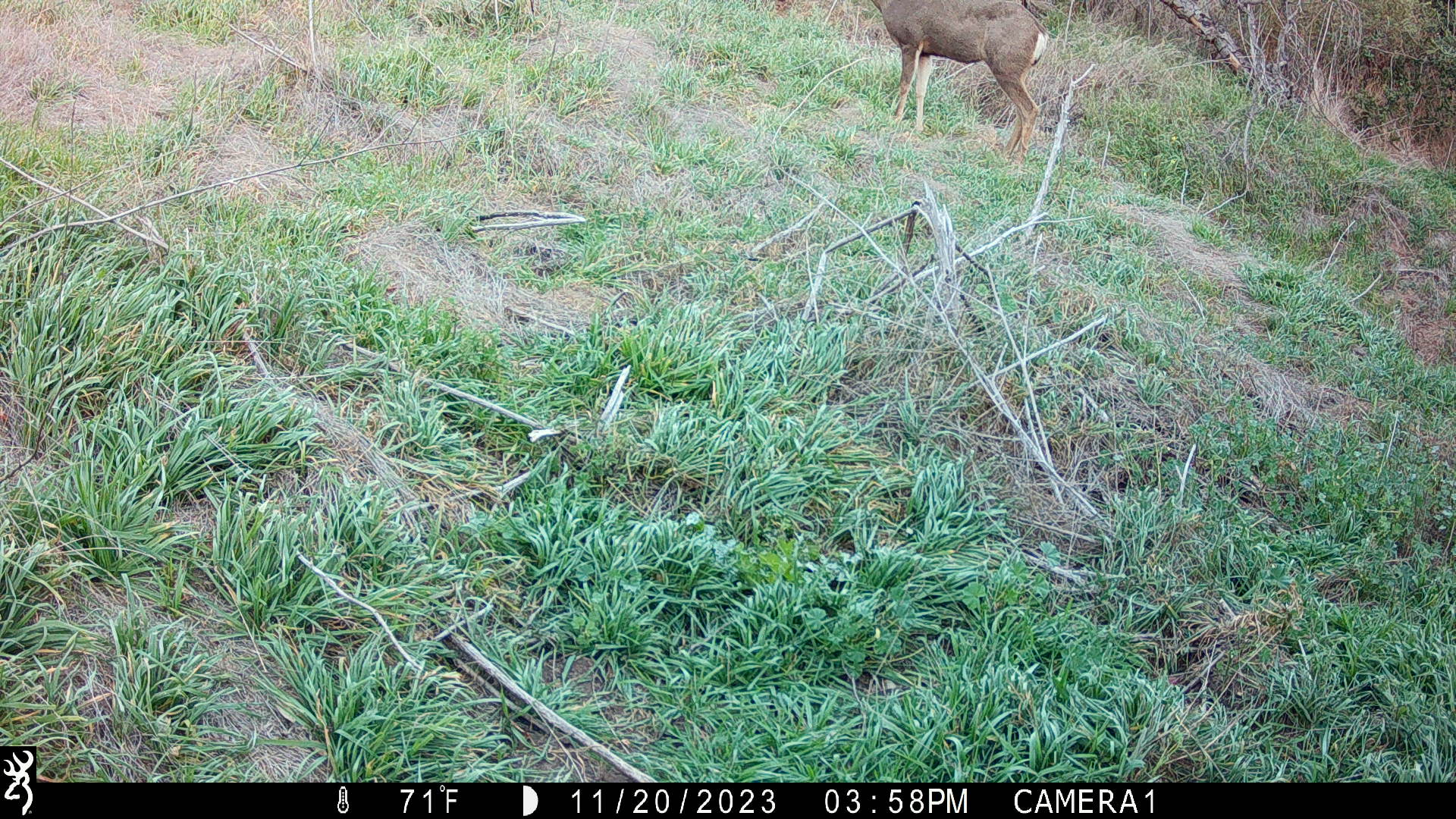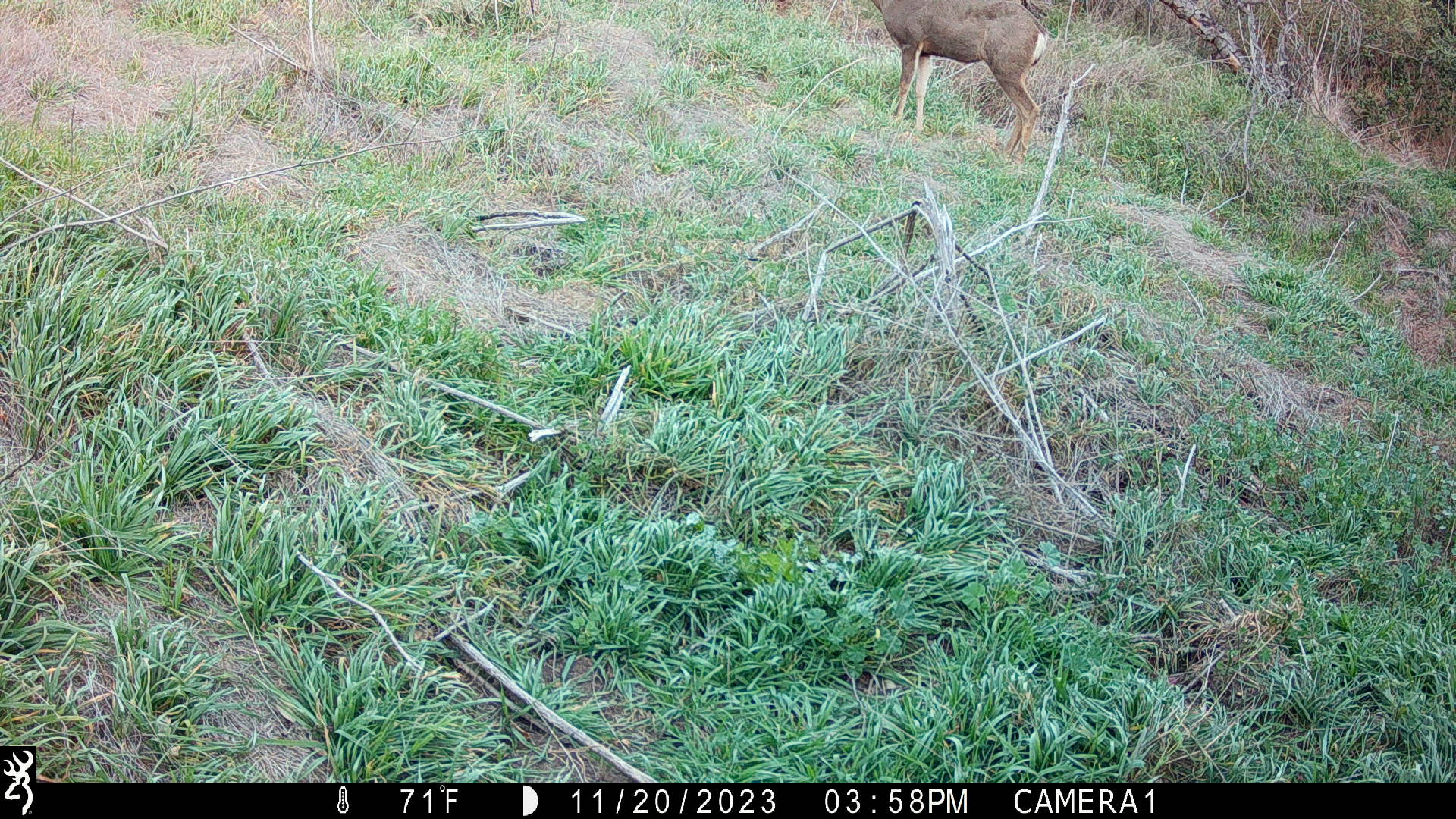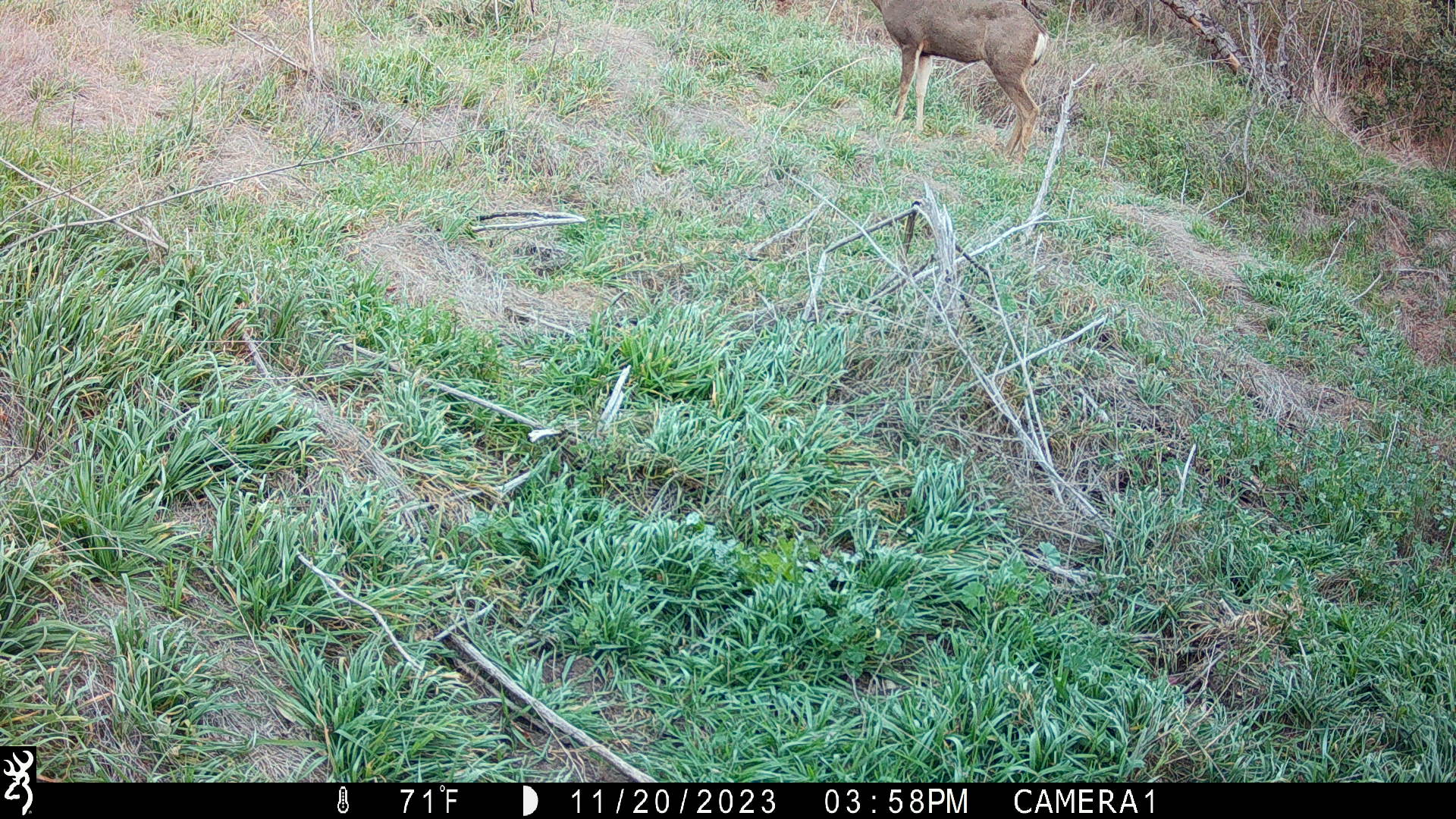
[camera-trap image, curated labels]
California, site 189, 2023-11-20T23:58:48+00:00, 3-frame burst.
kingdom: Animalia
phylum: Chordata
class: Mammalia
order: Artiodactyla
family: Cervidae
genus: Odocoileus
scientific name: Odocoileus hemionus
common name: mule deer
Mule deer (Odocoileus hemionus).